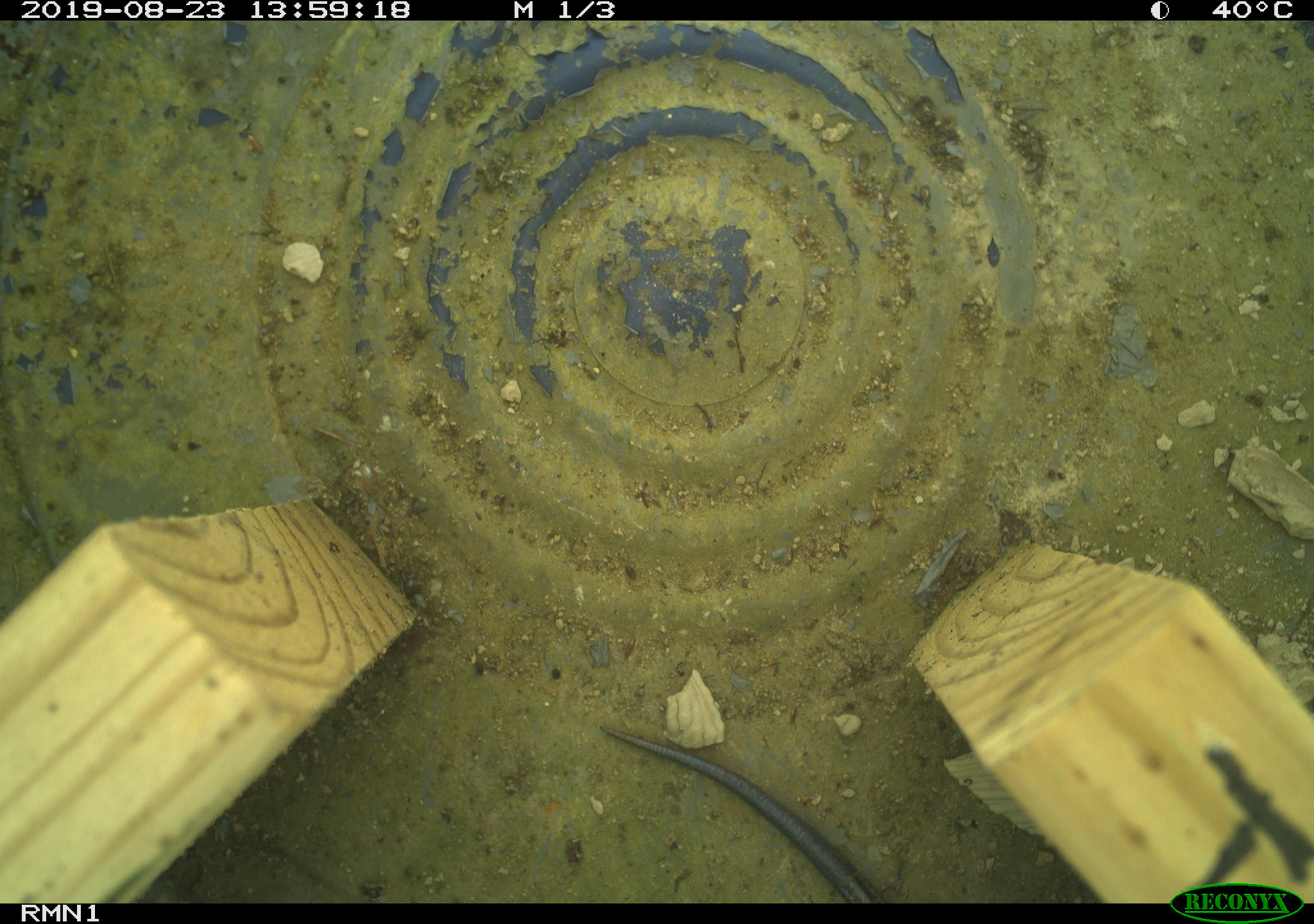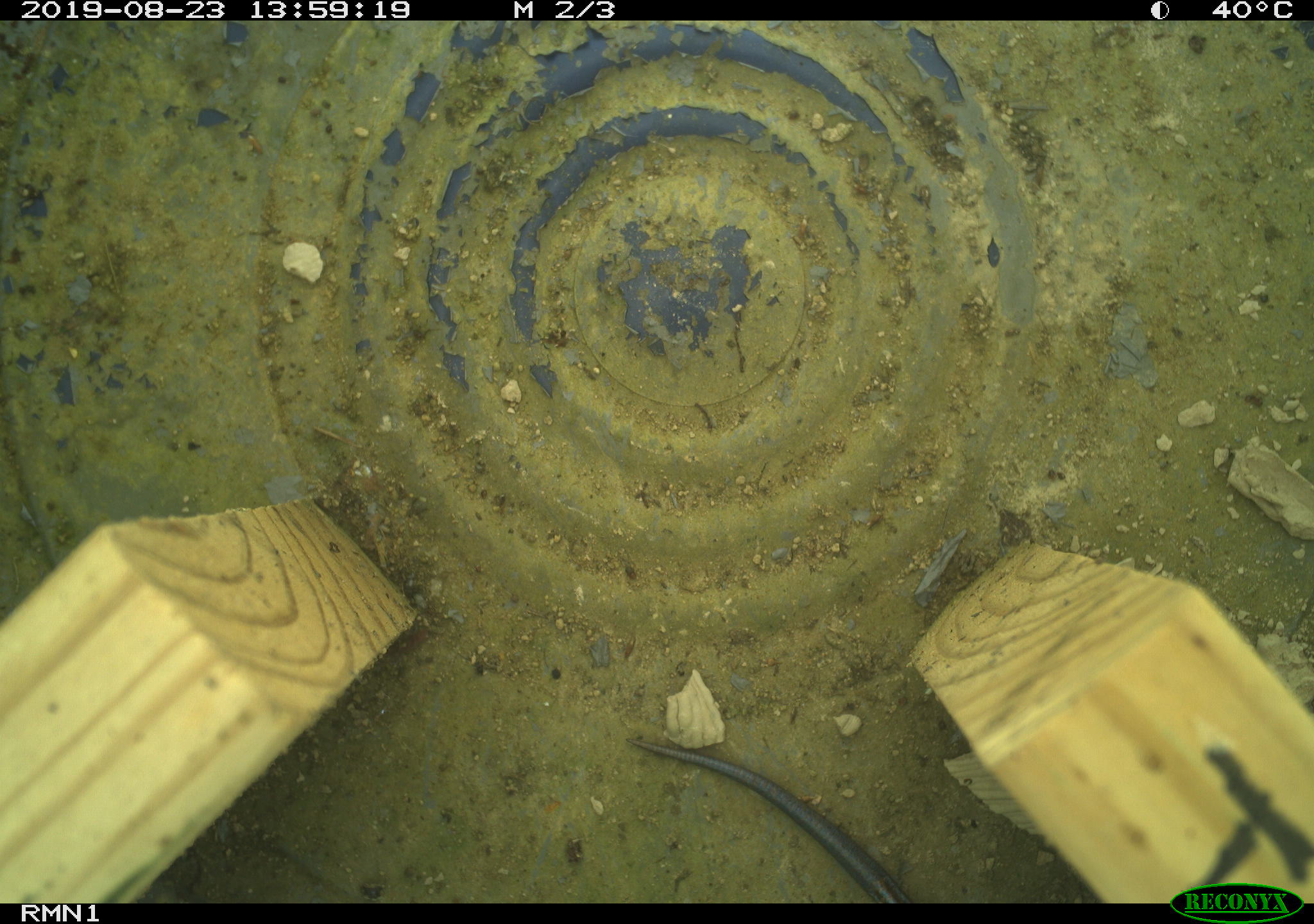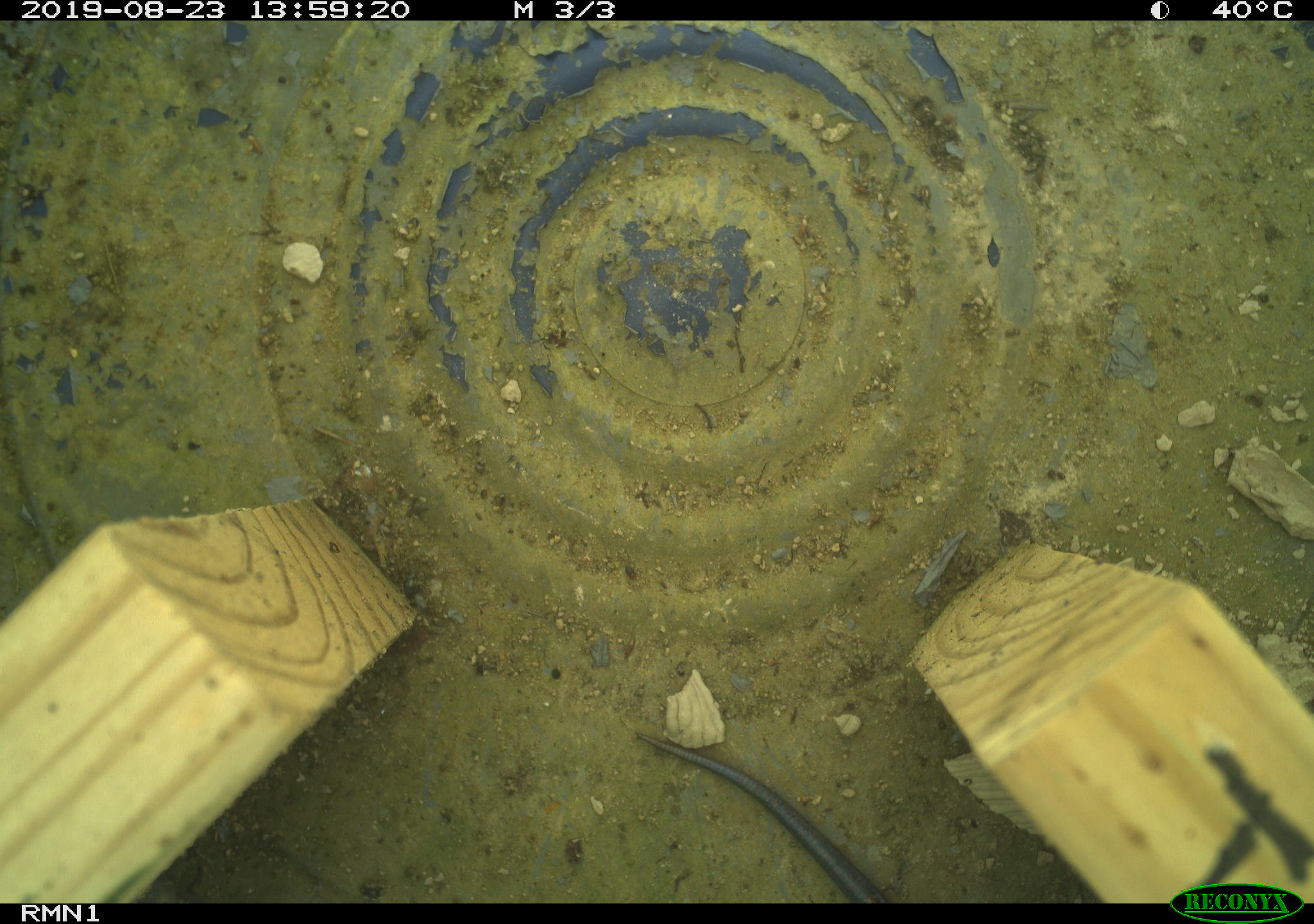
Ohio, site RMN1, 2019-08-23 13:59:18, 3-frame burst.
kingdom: Animalia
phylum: Chordata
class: Reptilia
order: Squamata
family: Scincidae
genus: Plestiodon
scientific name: Plestiodon fasciatus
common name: common five-lined skink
Common five-lined skink (Plestiodon fasciatus).